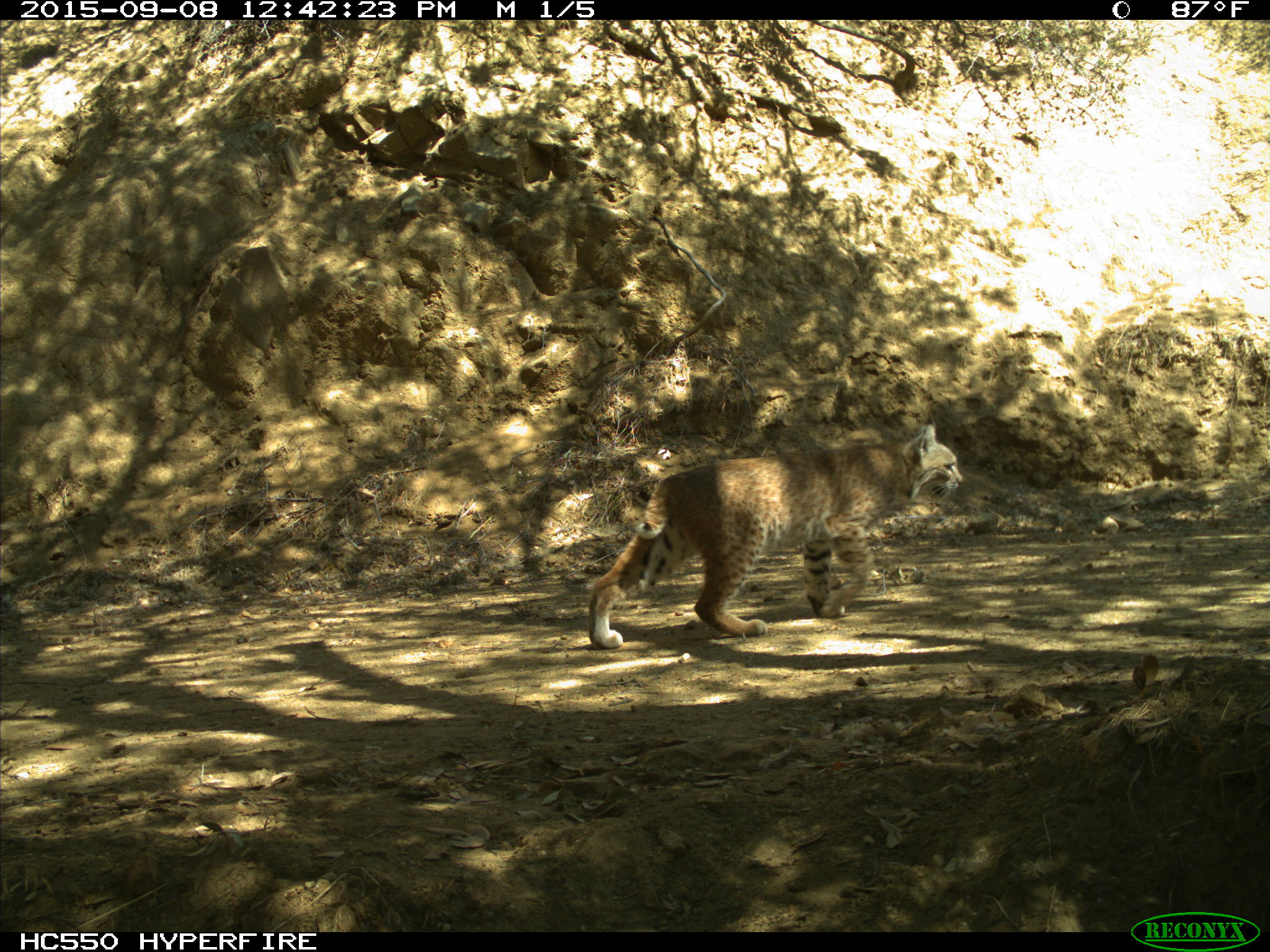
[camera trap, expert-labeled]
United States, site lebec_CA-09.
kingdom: Animalia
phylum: Chordata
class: Mammalia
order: Carnivora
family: Felidae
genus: Lynx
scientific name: Lynx rufus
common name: bobcat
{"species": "Lynx rufus (bobcat)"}